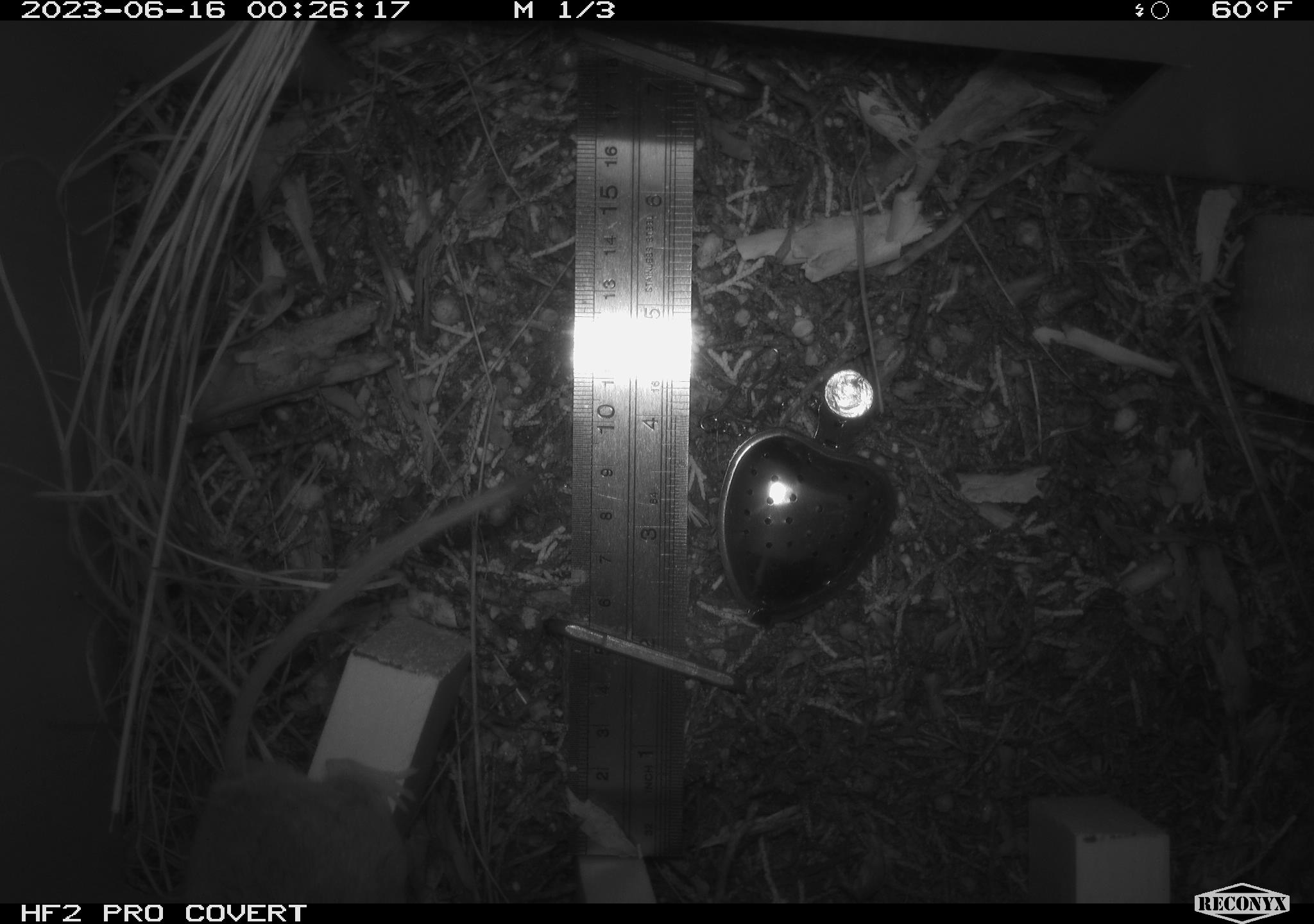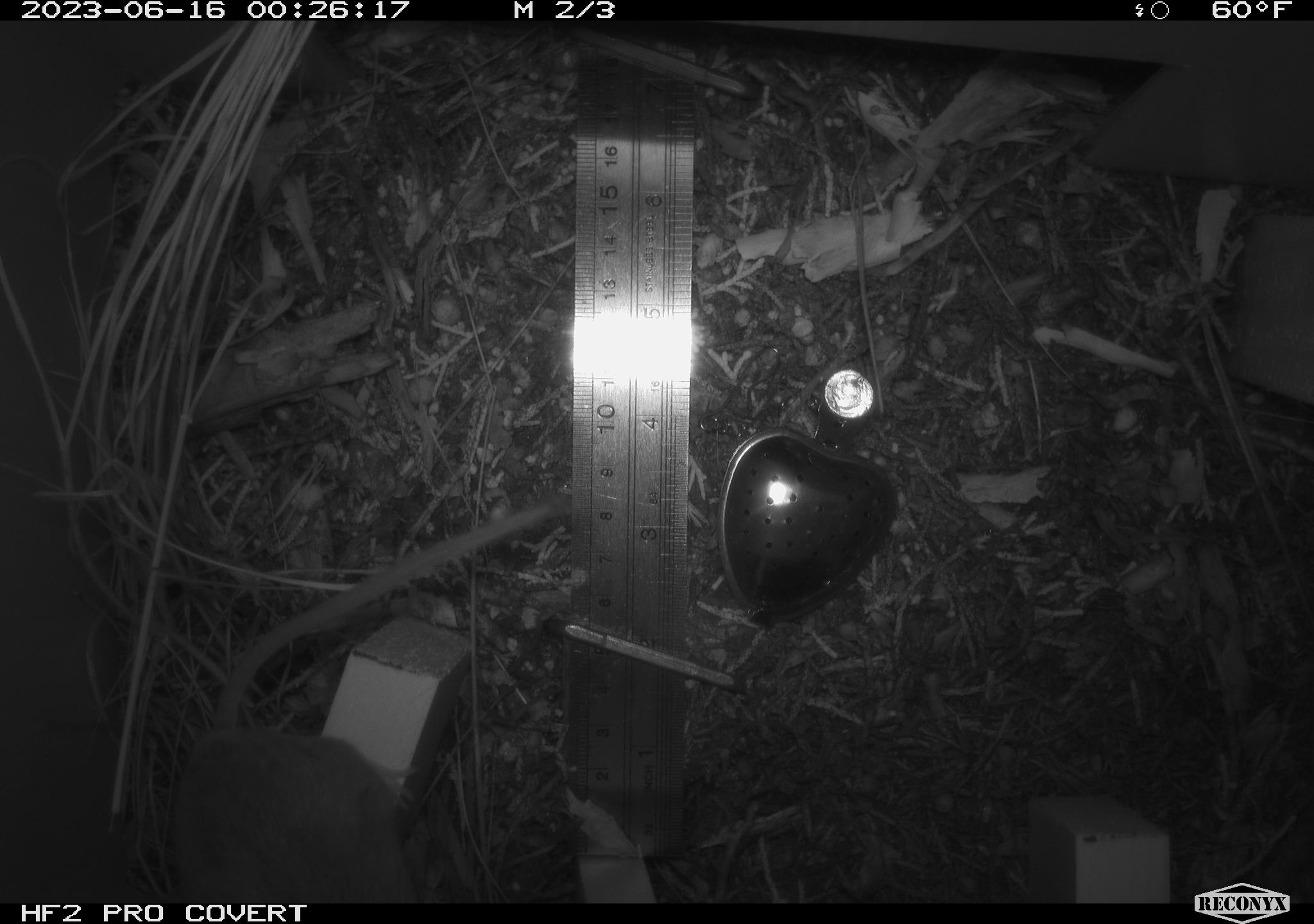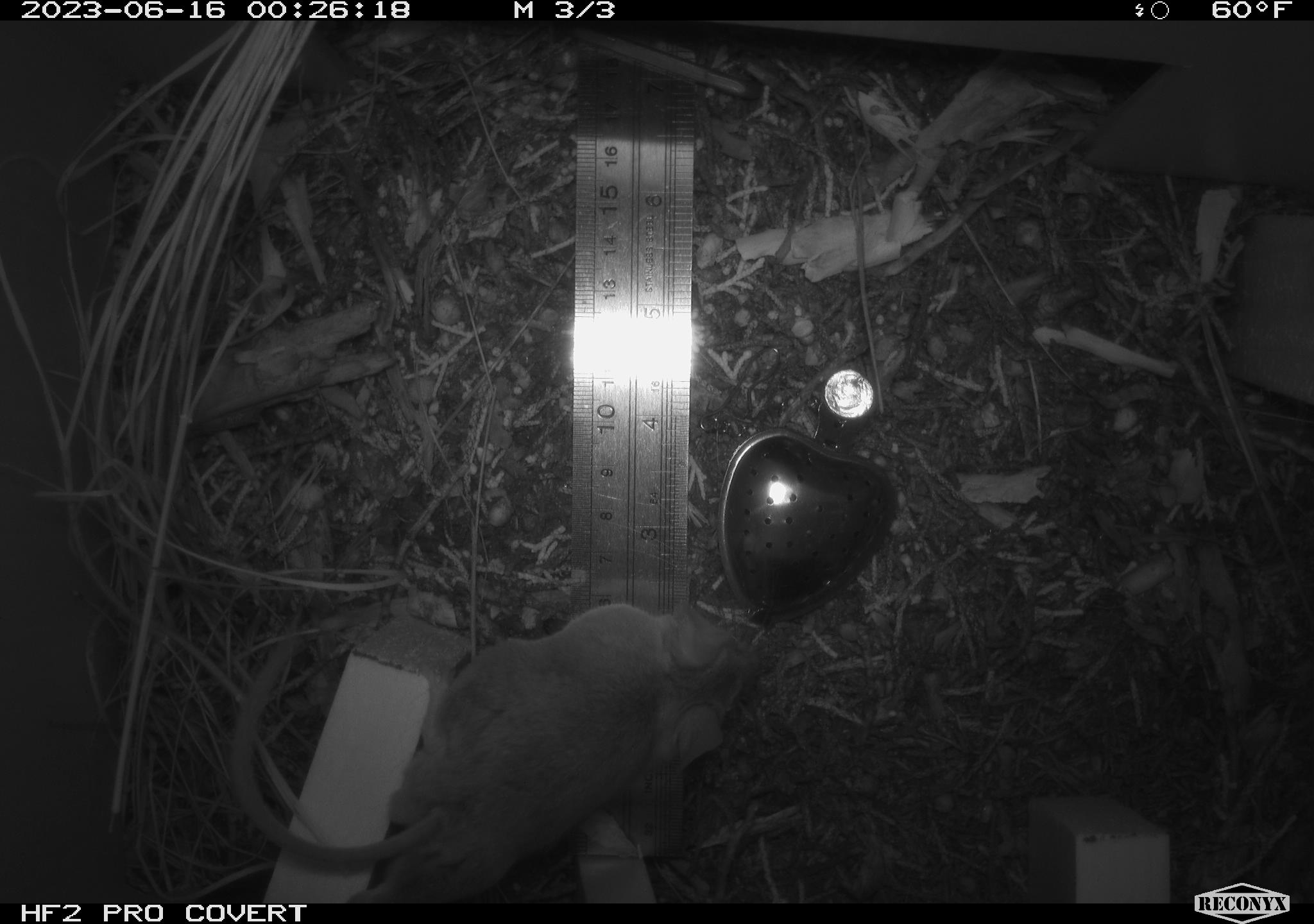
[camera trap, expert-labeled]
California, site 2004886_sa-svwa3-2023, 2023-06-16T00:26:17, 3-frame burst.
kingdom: Animalia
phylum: Chordata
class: Mammalia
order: Rodentia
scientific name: Rodentia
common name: mouse species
Mouse species (Rodentia).